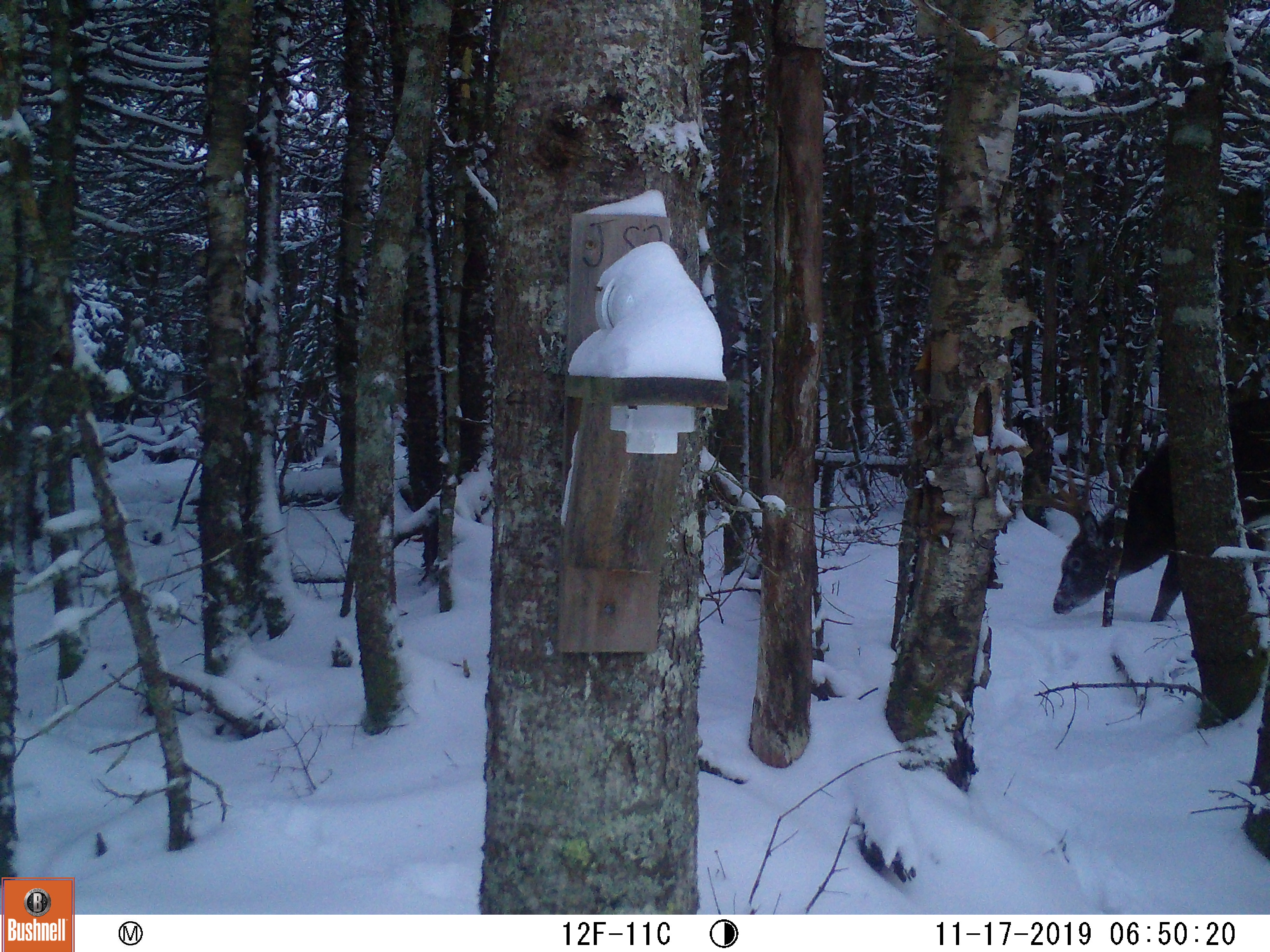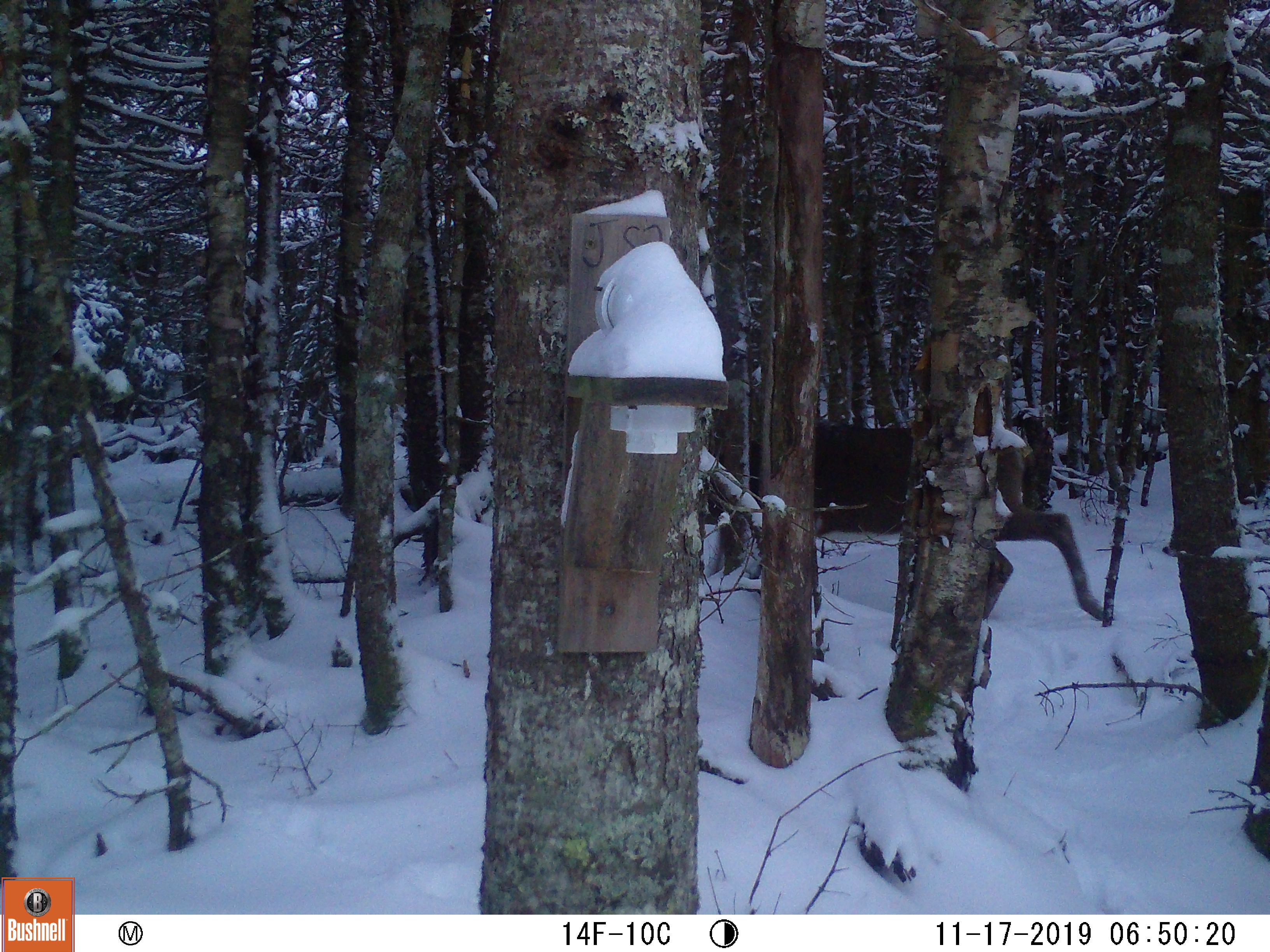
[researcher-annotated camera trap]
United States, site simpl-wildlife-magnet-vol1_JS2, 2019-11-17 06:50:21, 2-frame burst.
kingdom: Animalia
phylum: Chordata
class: Mammalia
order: Artiodactyla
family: Cervidae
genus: Odocoileus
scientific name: Odocoileus virginianus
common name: white-tailed deer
White-tailed deer (Odocoileus virginianus).